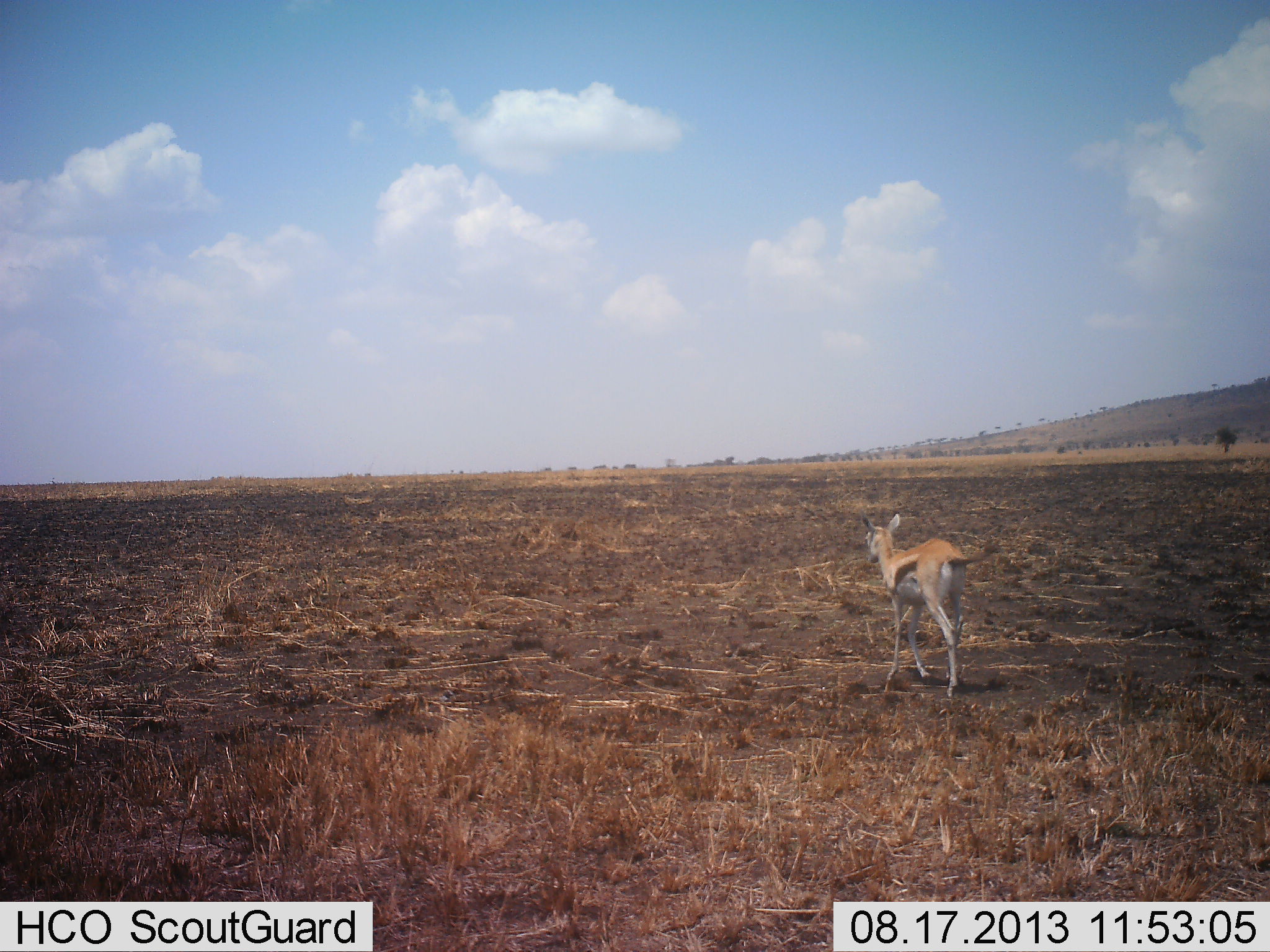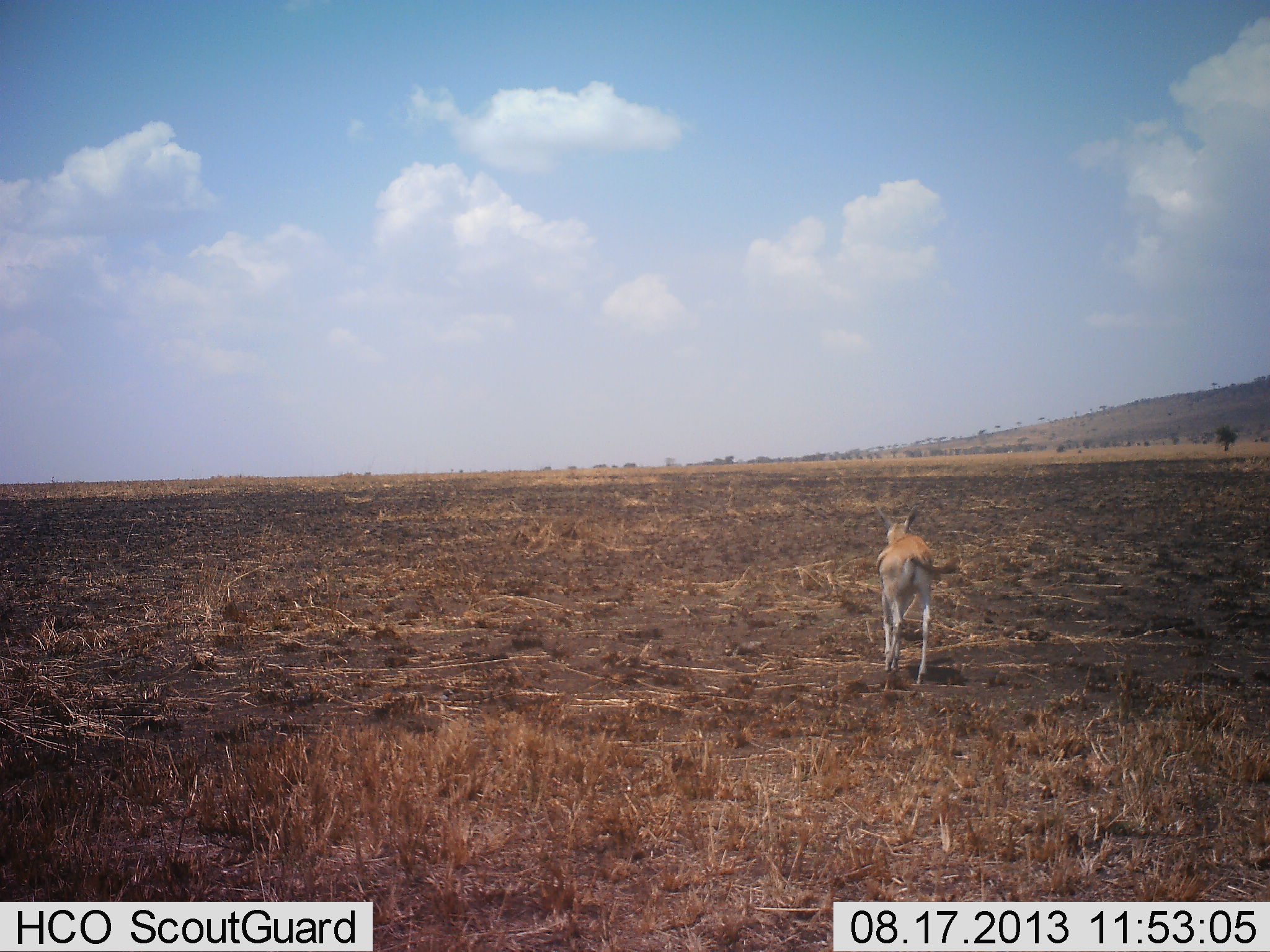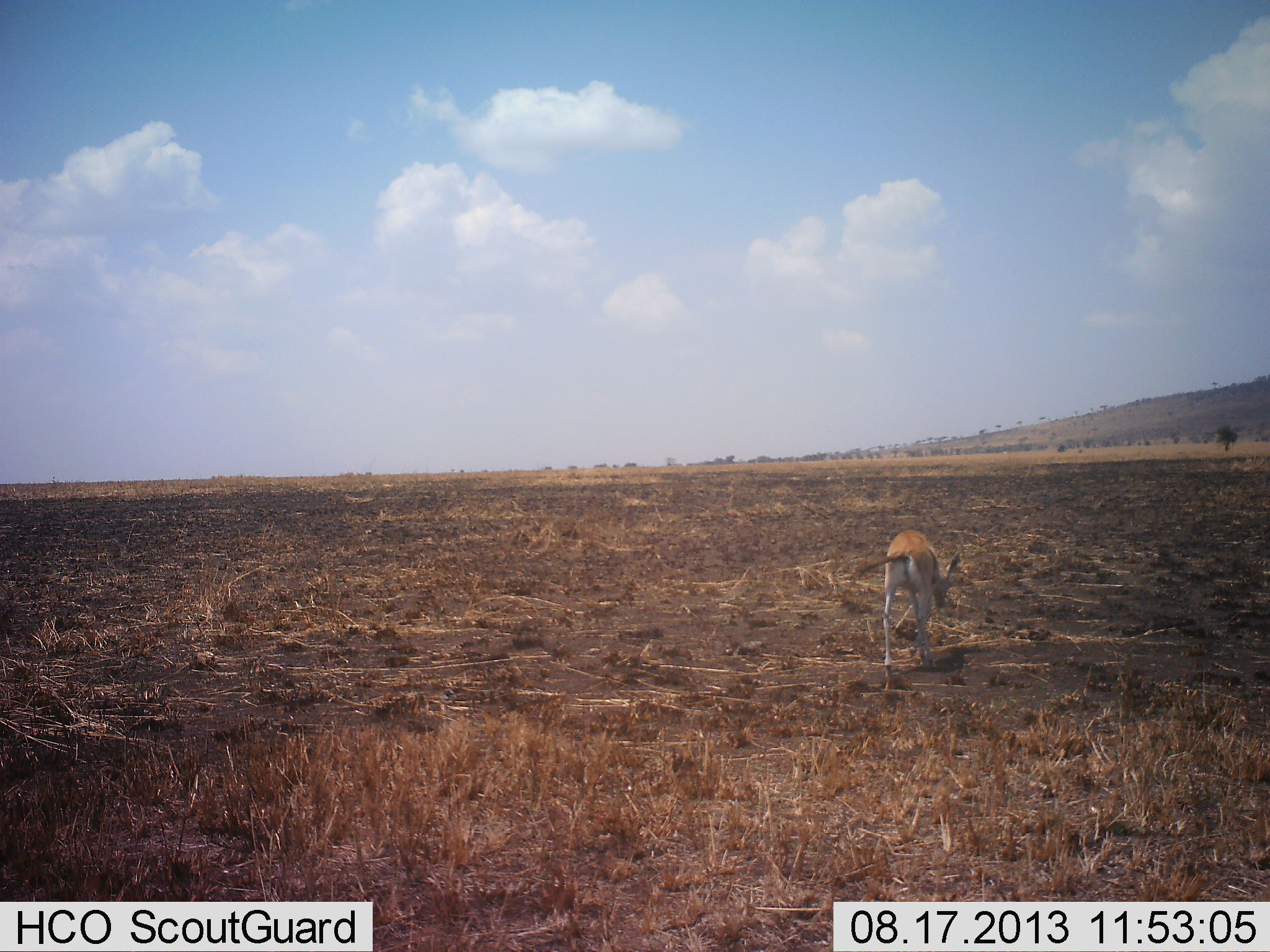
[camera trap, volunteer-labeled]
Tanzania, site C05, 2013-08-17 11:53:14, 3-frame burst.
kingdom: Animalia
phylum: Chordata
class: Mammalia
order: Artiodactyla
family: Bovidae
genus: Eudorcas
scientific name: Eudorcas thomsonii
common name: thomson's gazelle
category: gazellethomsons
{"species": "gazellethomsons (thomson's gazelle) (Eudorcas thomsonii)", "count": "1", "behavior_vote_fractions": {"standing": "11%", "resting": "0%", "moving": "94%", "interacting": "0%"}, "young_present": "6%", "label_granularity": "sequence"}